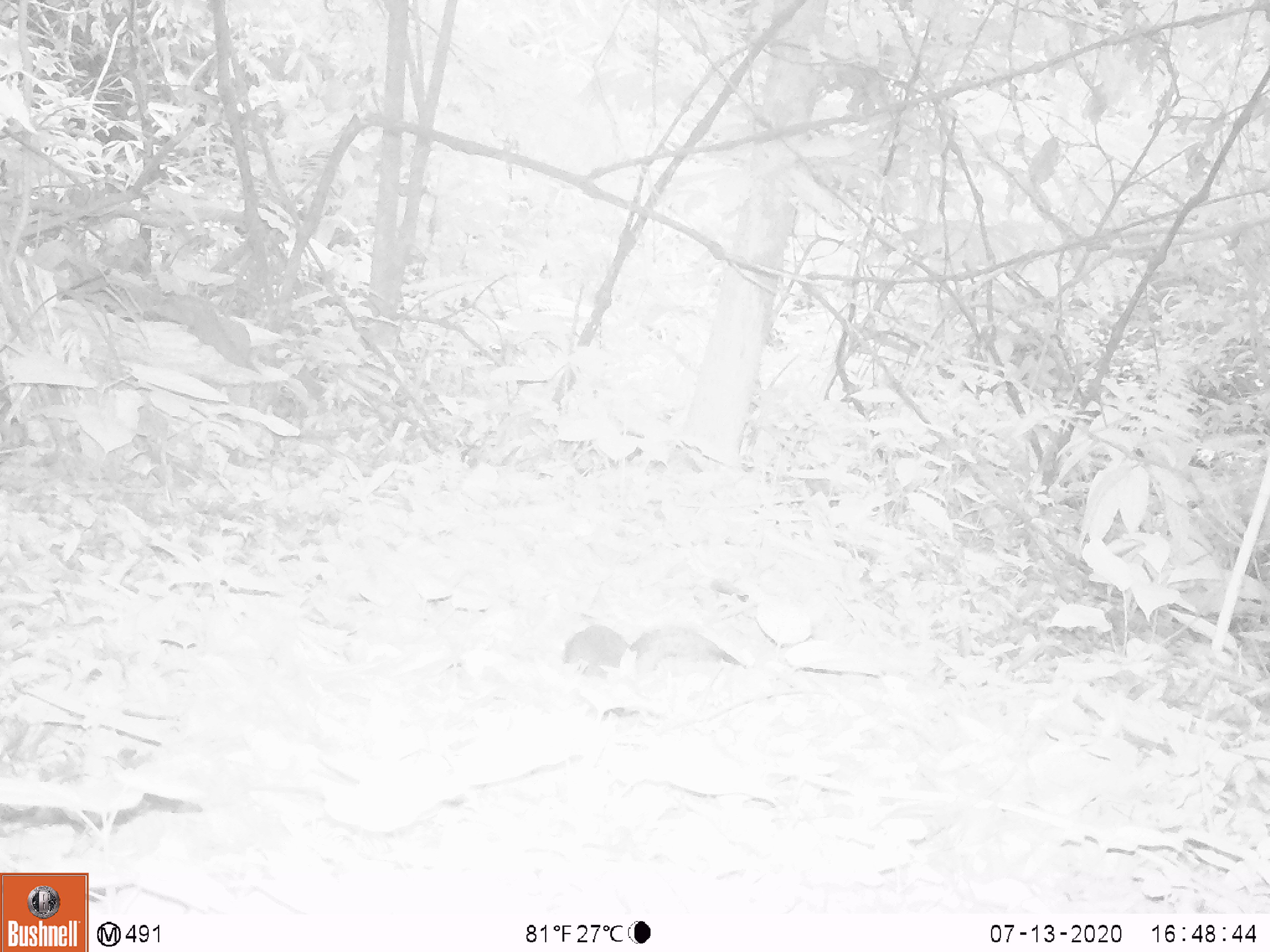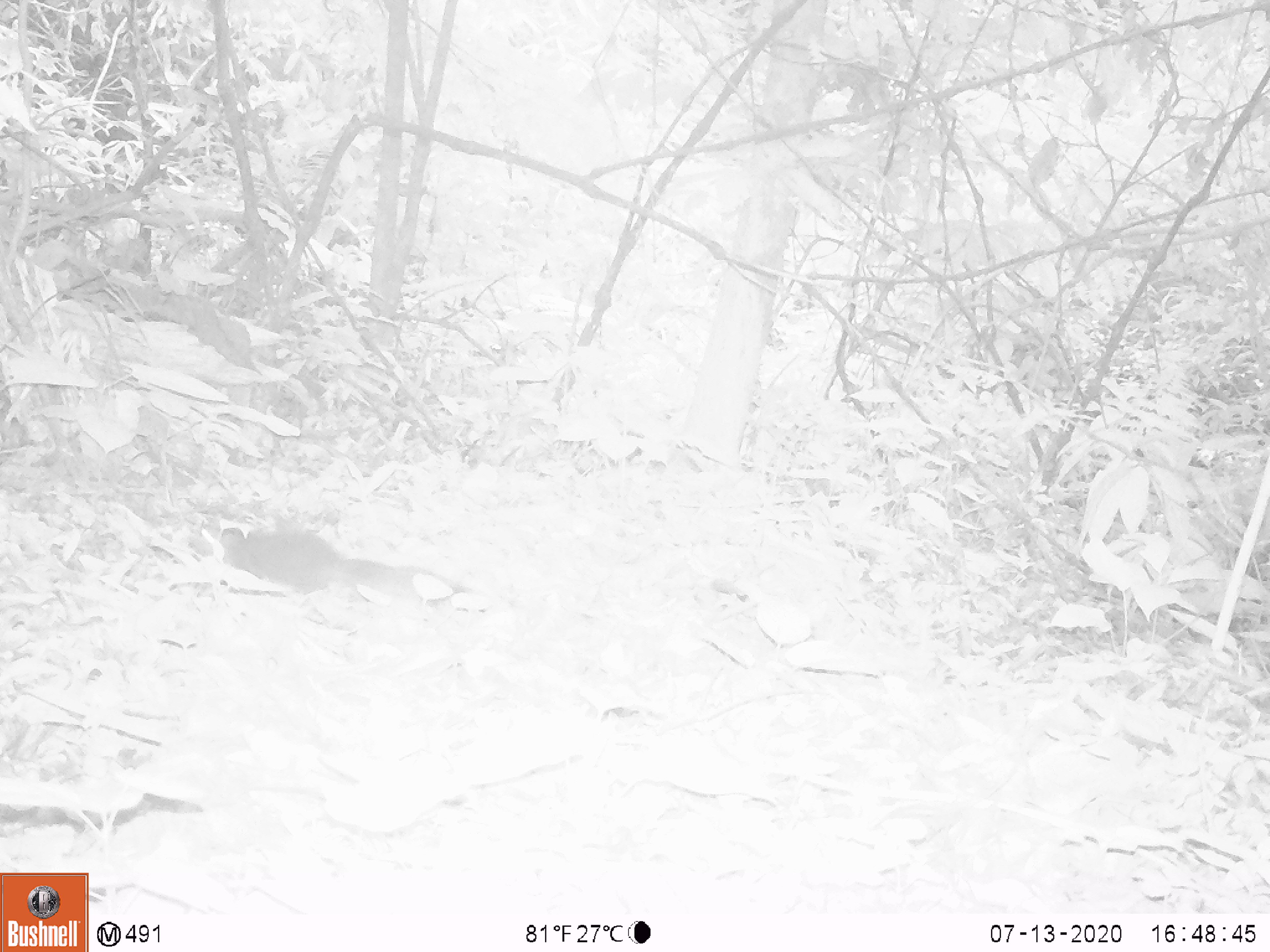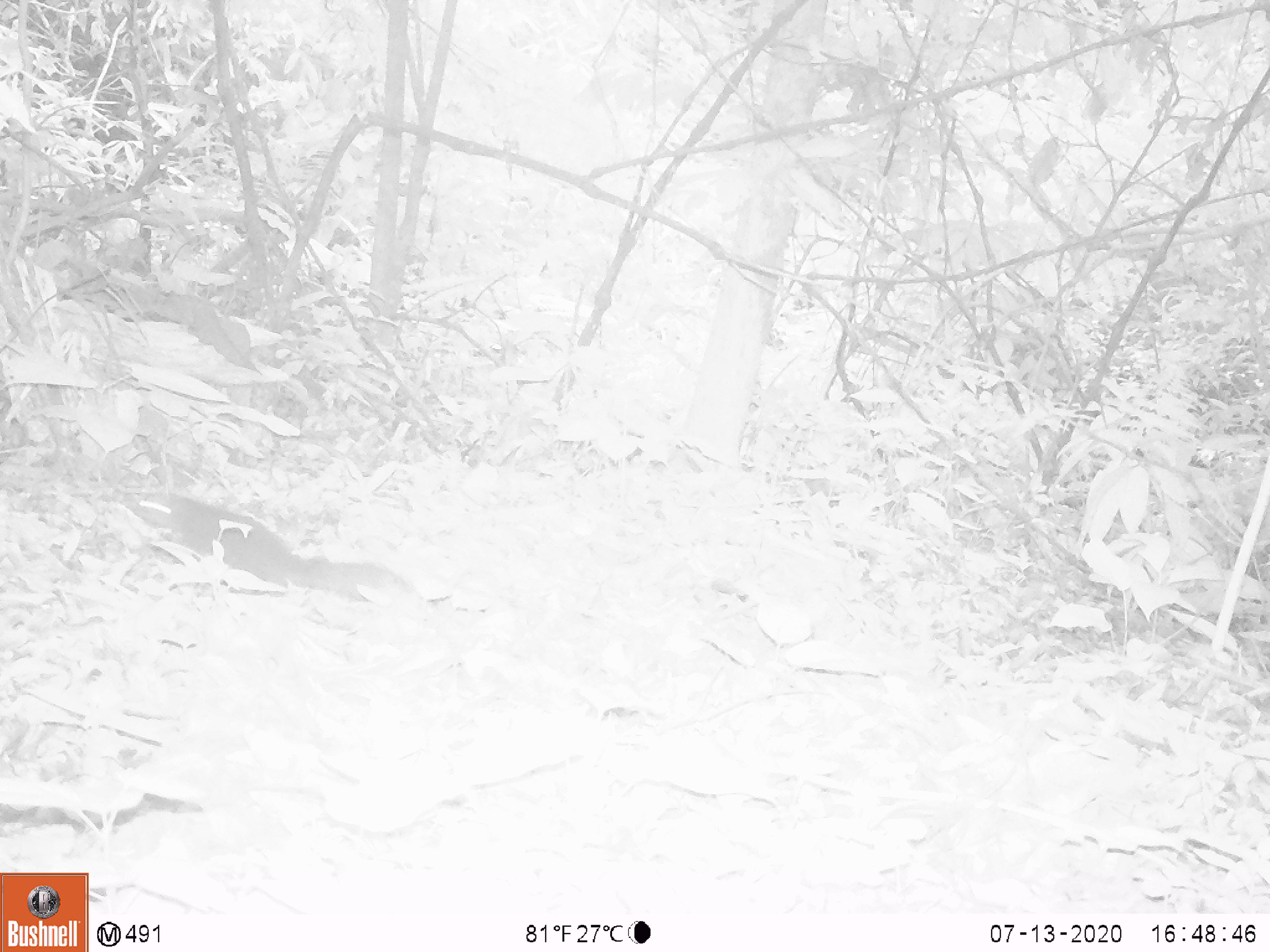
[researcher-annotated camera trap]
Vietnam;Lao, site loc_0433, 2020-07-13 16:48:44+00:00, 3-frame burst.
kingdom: Animalia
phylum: Chordata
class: Mammalia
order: Rodentia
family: Sciuridae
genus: Callosciurus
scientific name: Callosciurus erythraeus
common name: pallas's squirrel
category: pallass squirrel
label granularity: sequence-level